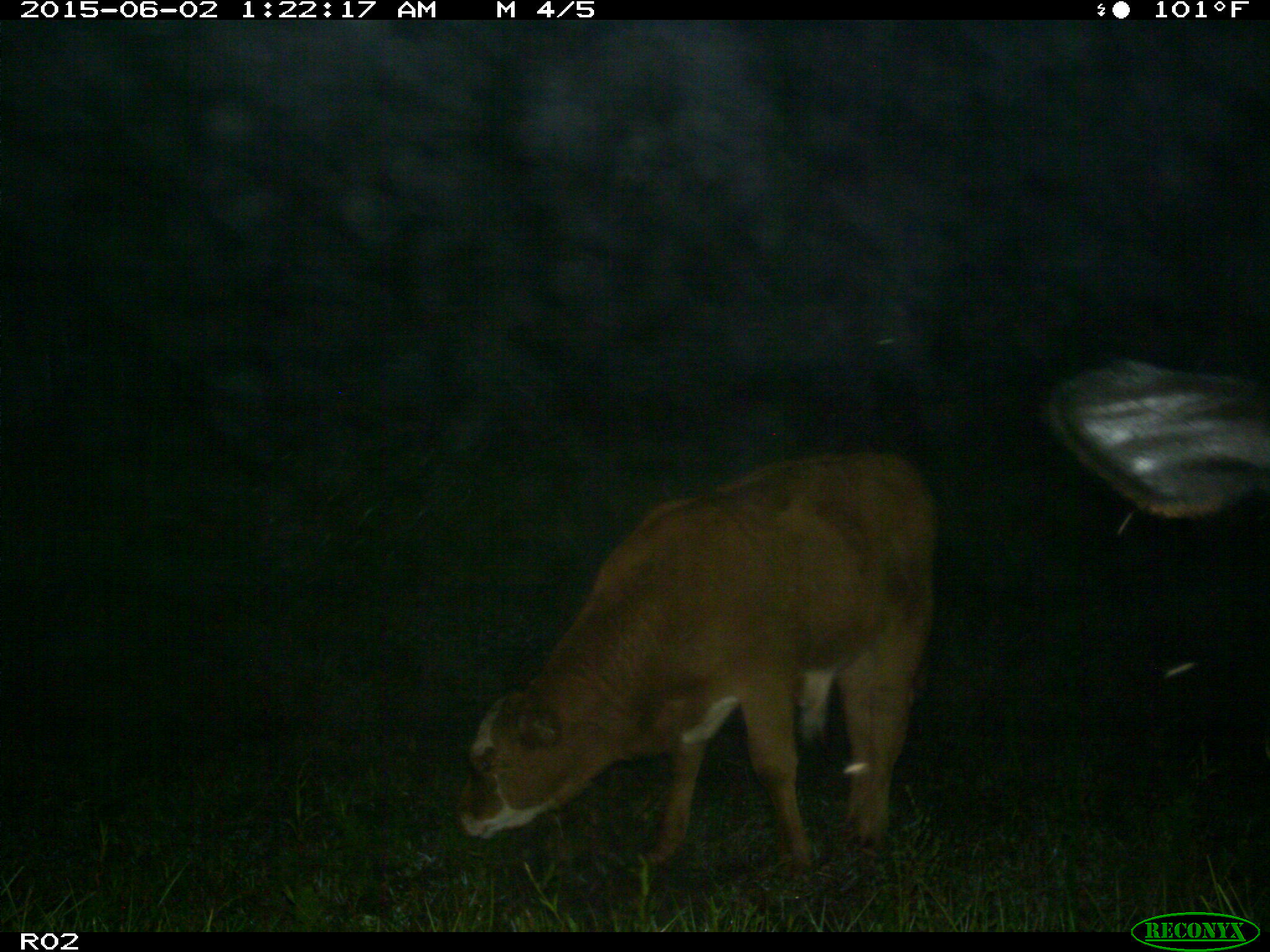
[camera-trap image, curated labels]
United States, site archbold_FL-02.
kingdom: Animalia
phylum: Chordata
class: Mammalia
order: Artiodactyla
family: Bovidae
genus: Bos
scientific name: Bos taurus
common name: domestic cow